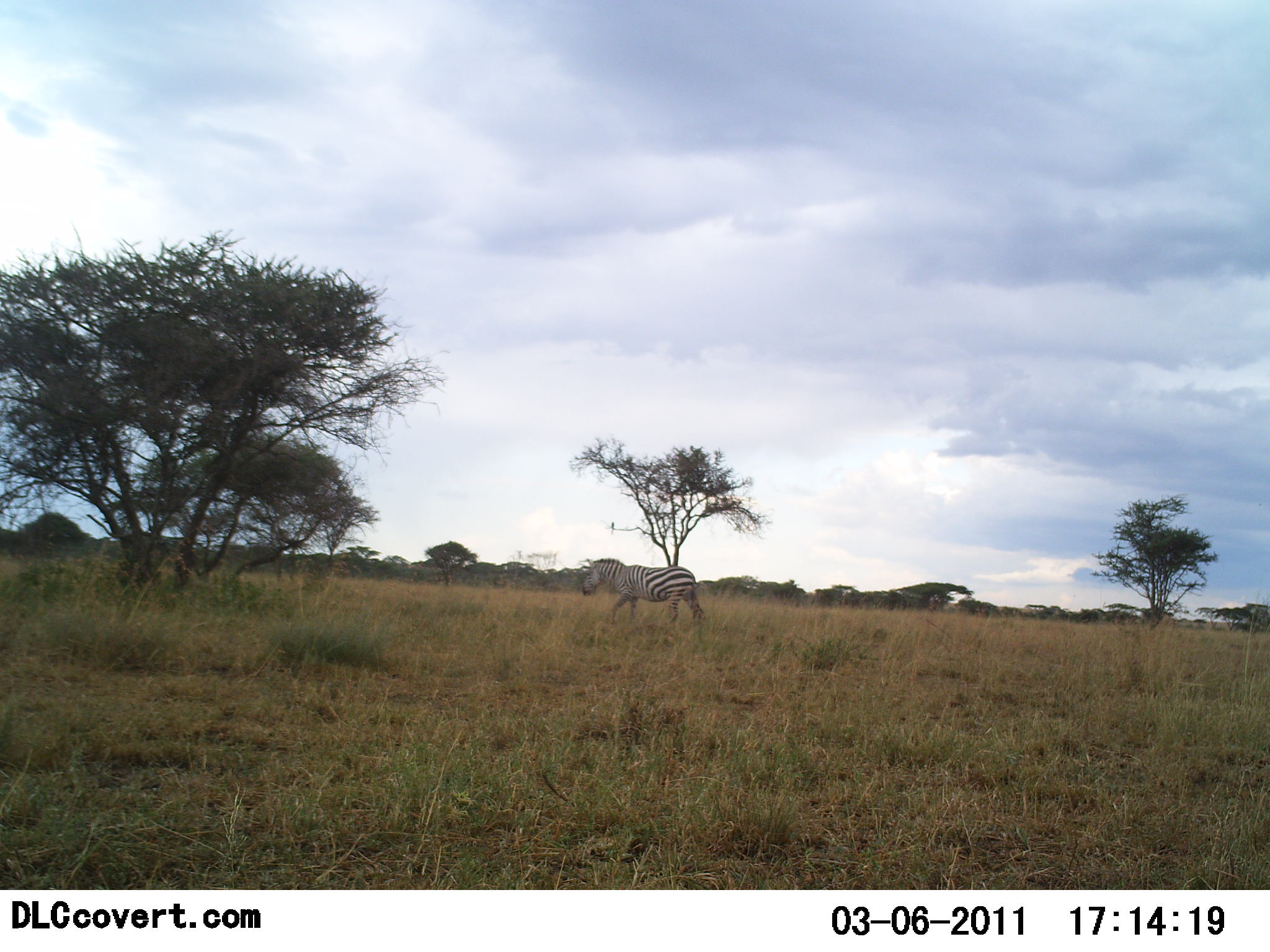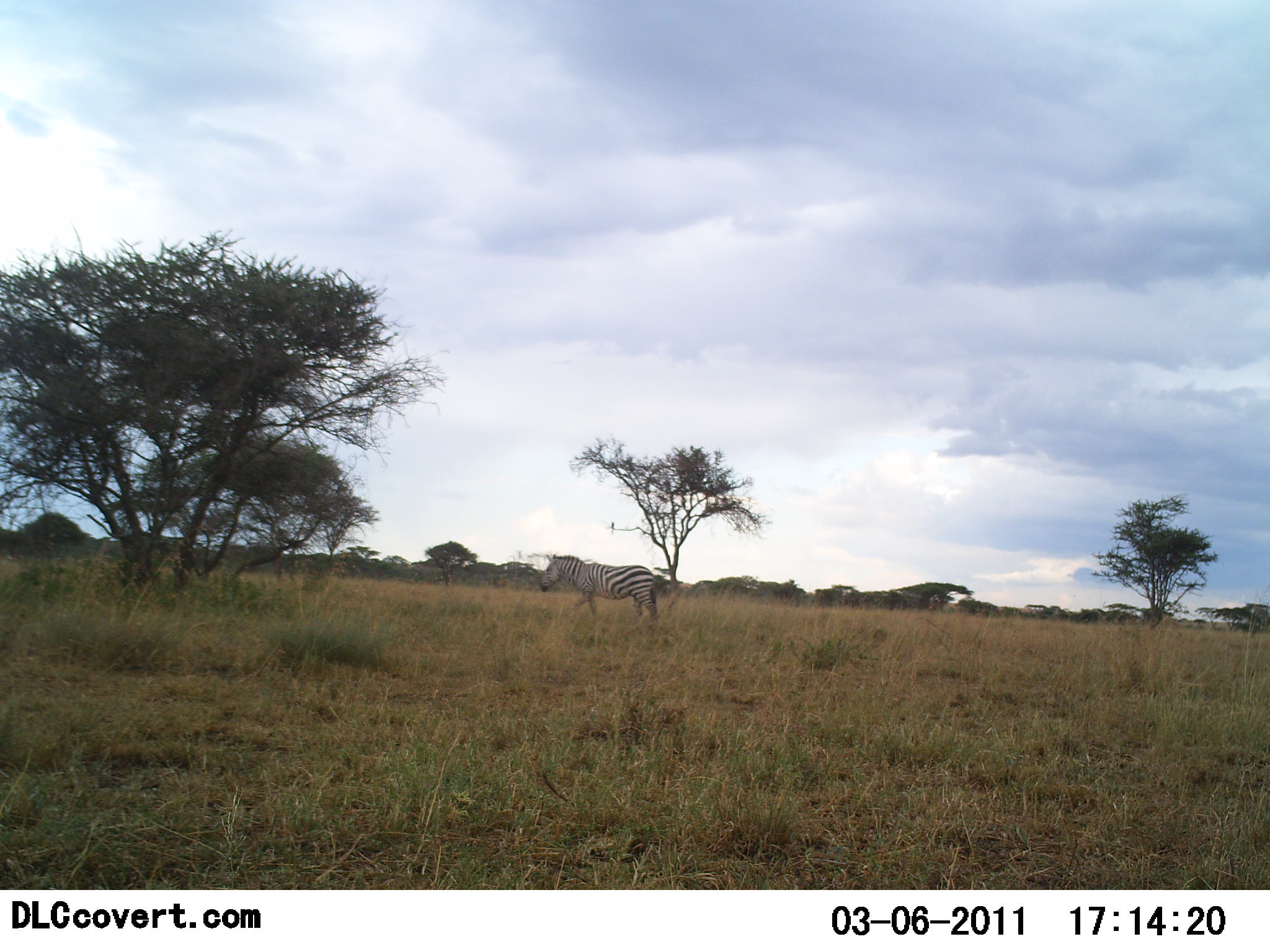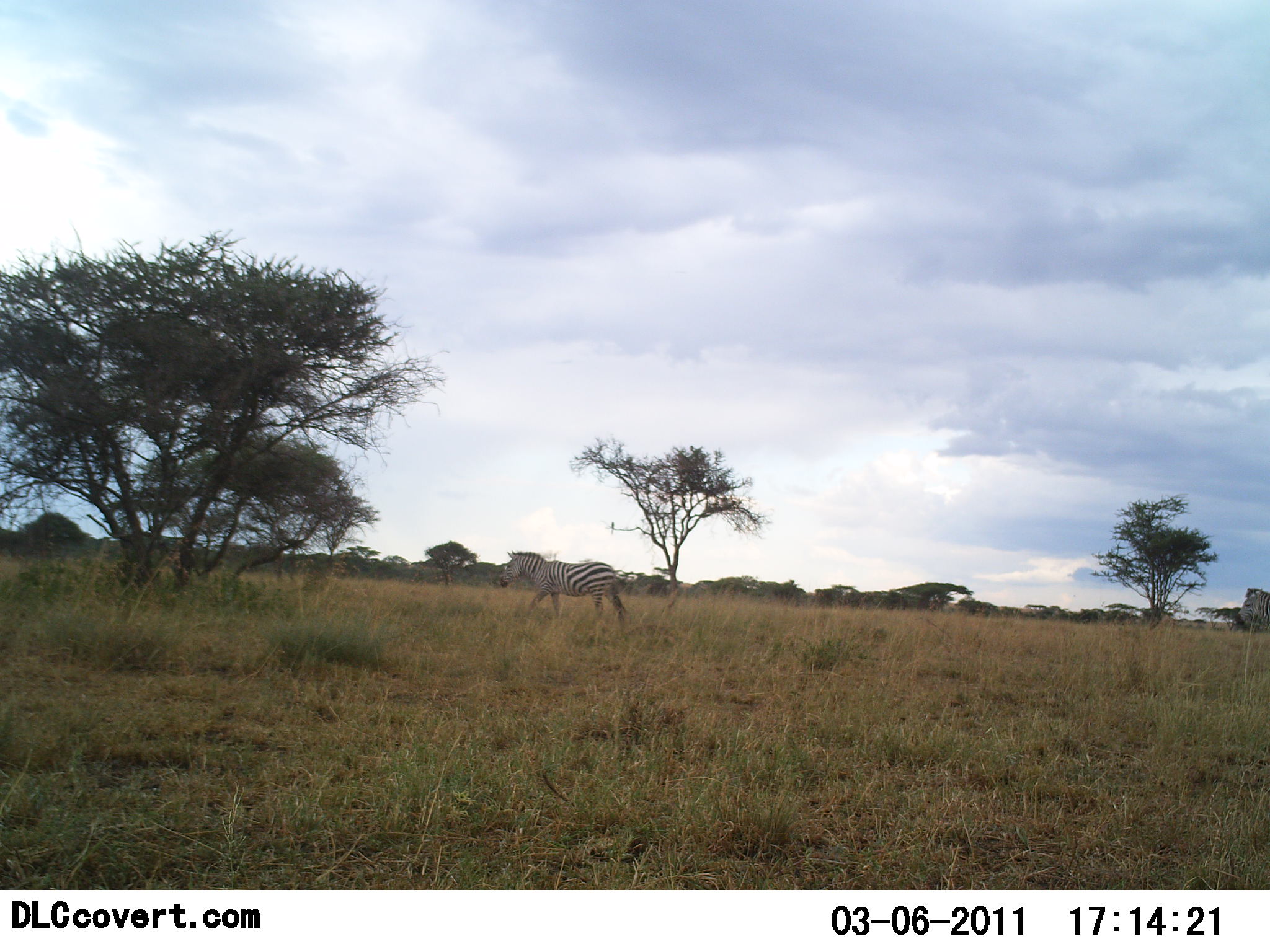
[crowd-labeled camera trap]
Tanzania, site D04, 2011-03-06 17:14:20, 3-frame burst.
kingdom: Animalia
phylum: Chordata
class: Mammalia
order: Perissodactyla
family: Equidae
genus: Equus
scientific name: Equus quagga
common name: plains zebra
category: zebra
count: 2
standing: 0%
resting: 0%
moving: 100%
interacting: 0%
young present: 0%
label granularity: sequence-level